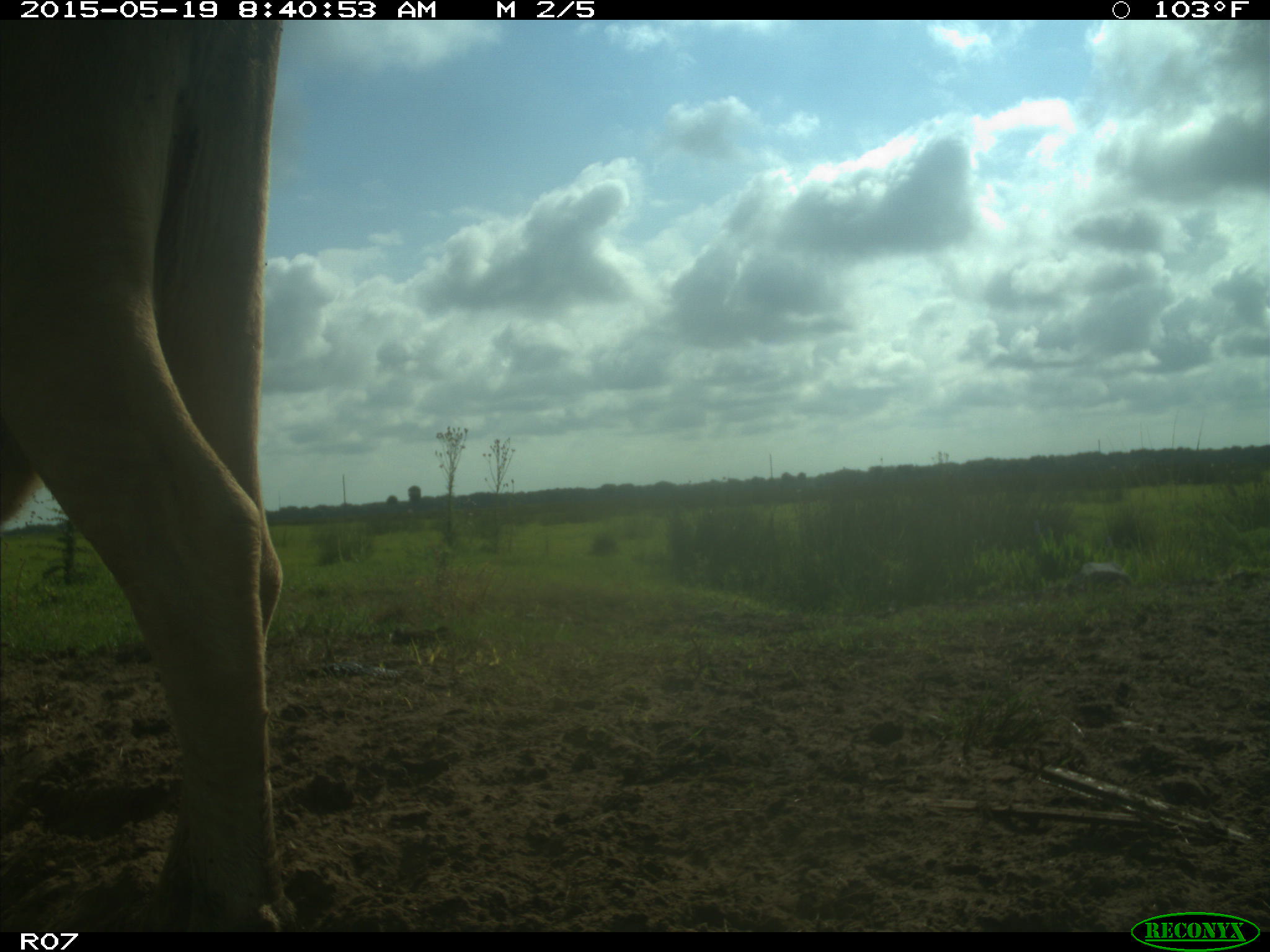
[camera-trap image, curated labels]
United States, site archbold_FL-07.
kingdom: Animalia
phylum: Chordata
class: Mammalia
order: Artiodactyla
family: Bovidae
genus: Bos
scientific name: Bos taurus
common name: domestic cow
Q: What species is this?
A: Bos taurus (domestic cow).